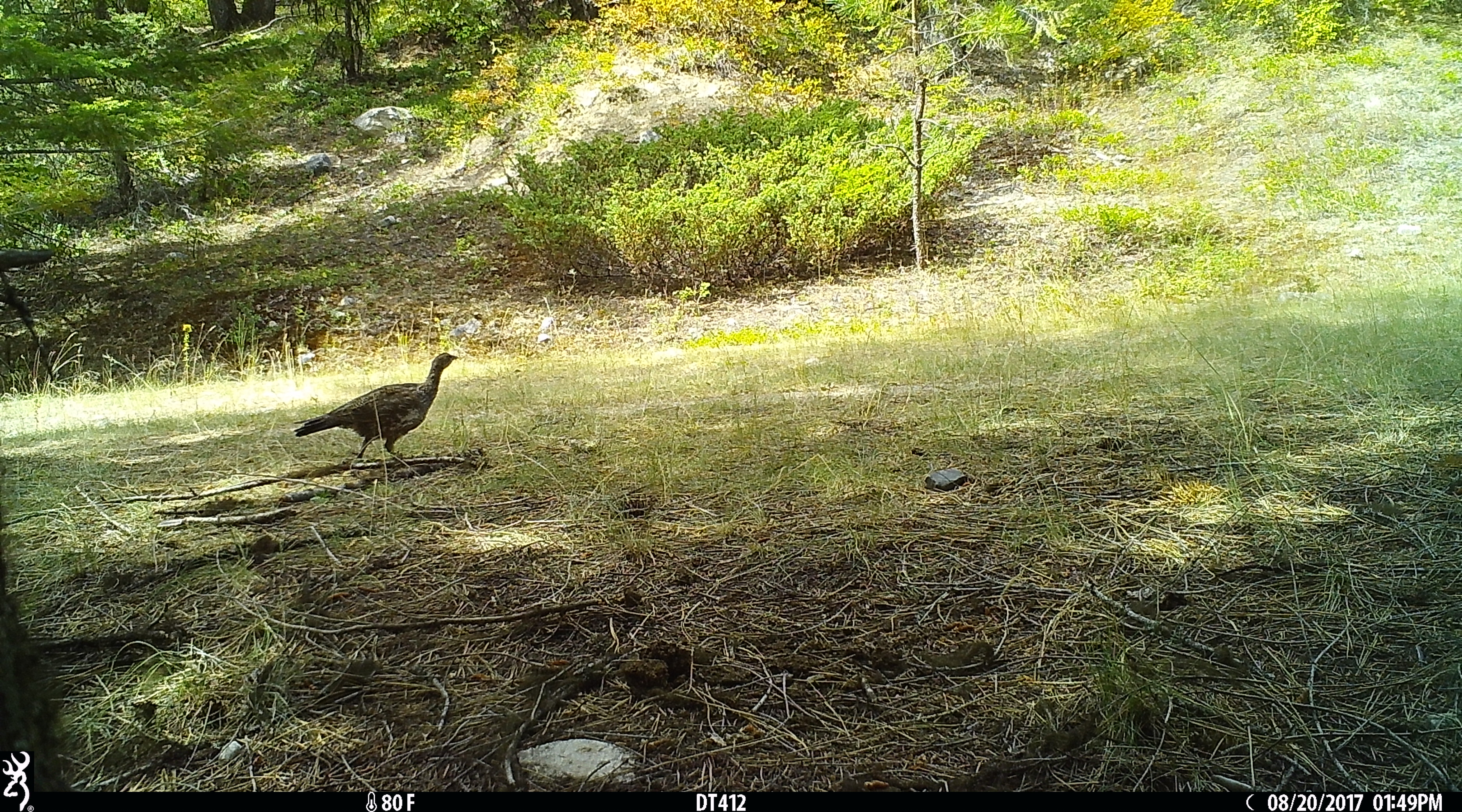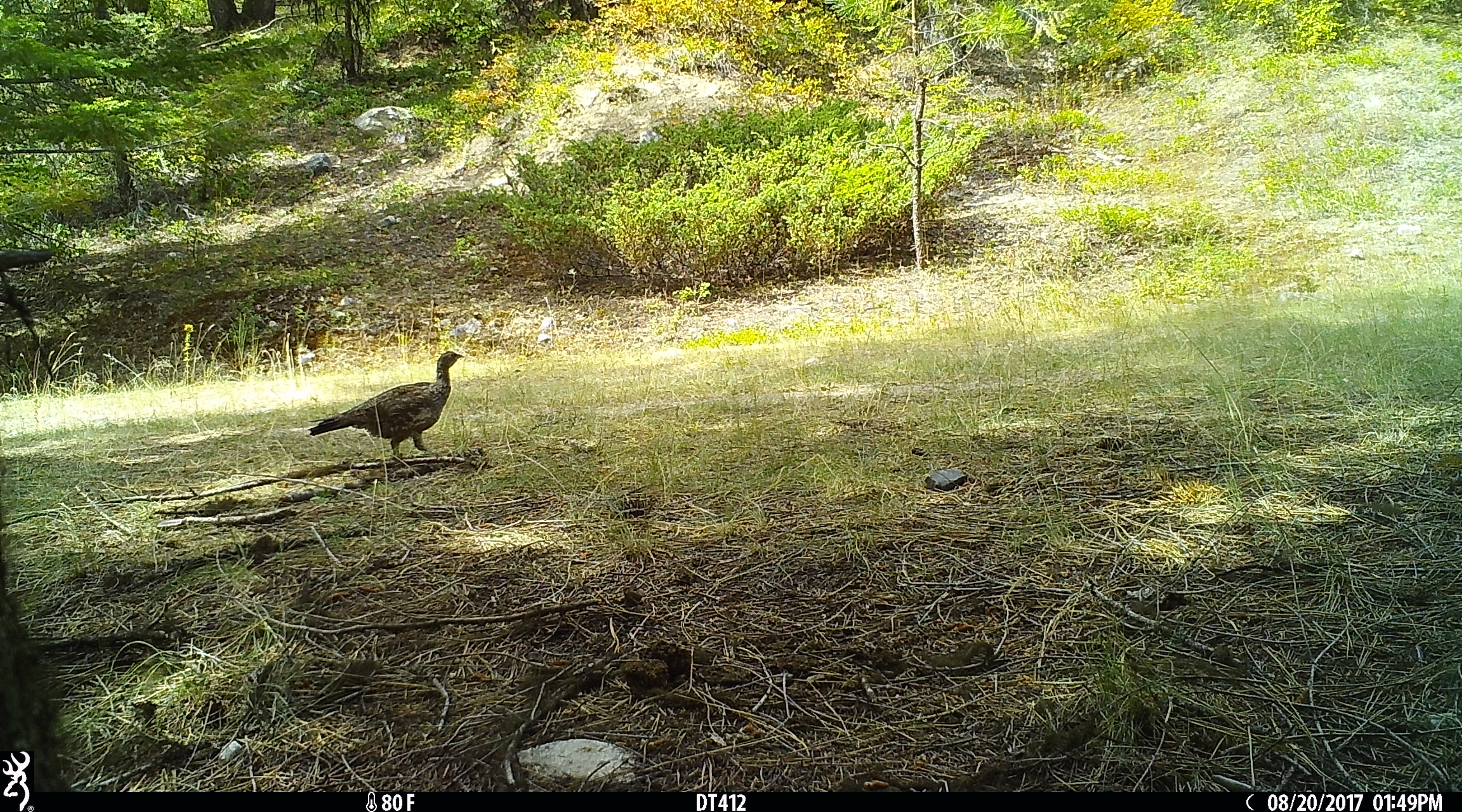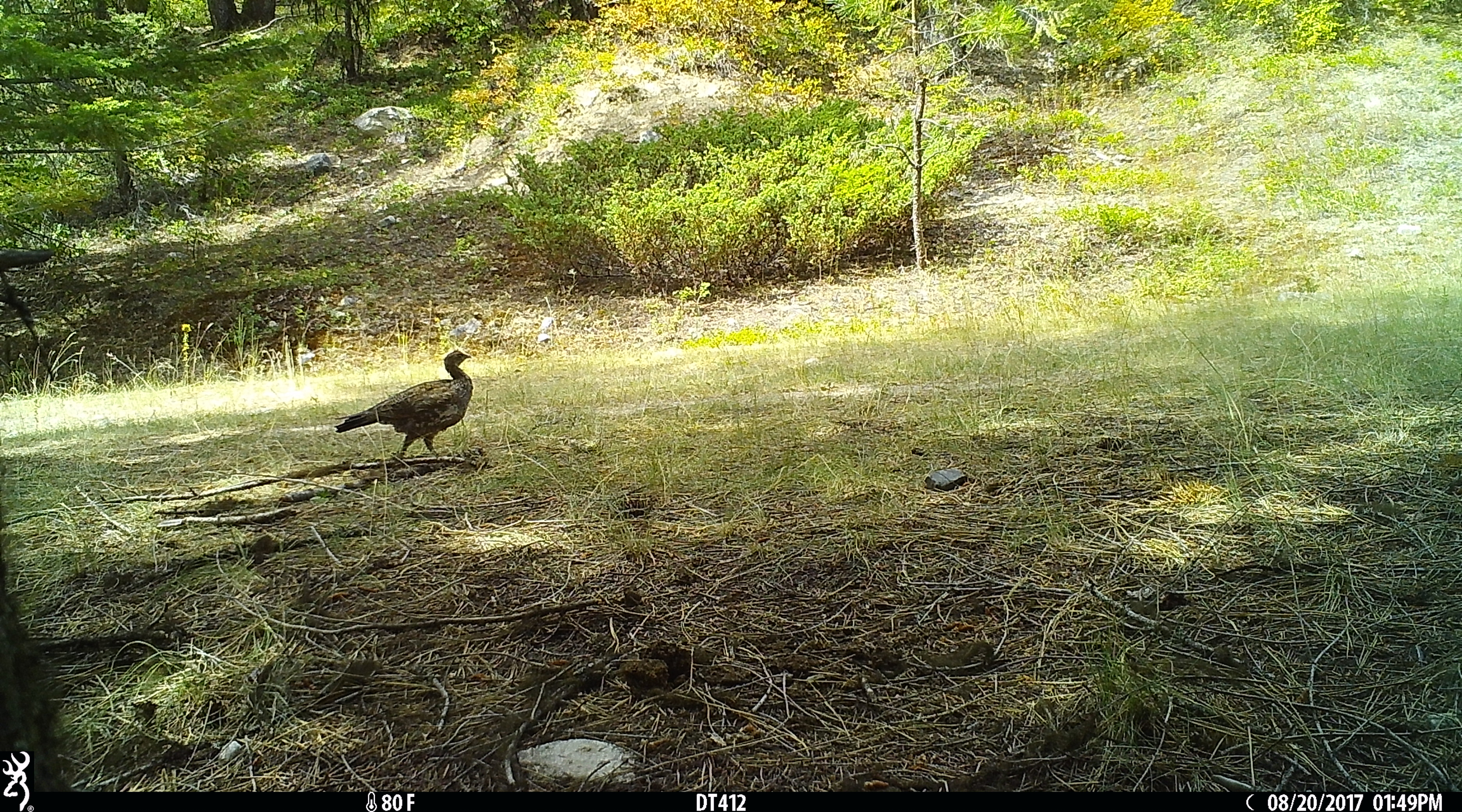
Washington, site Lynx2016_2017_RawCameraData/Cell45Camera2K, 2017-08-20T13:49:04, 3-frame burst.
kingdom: Animalia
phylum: Chordata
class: Aves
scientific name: Aves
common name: birds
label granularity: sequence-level